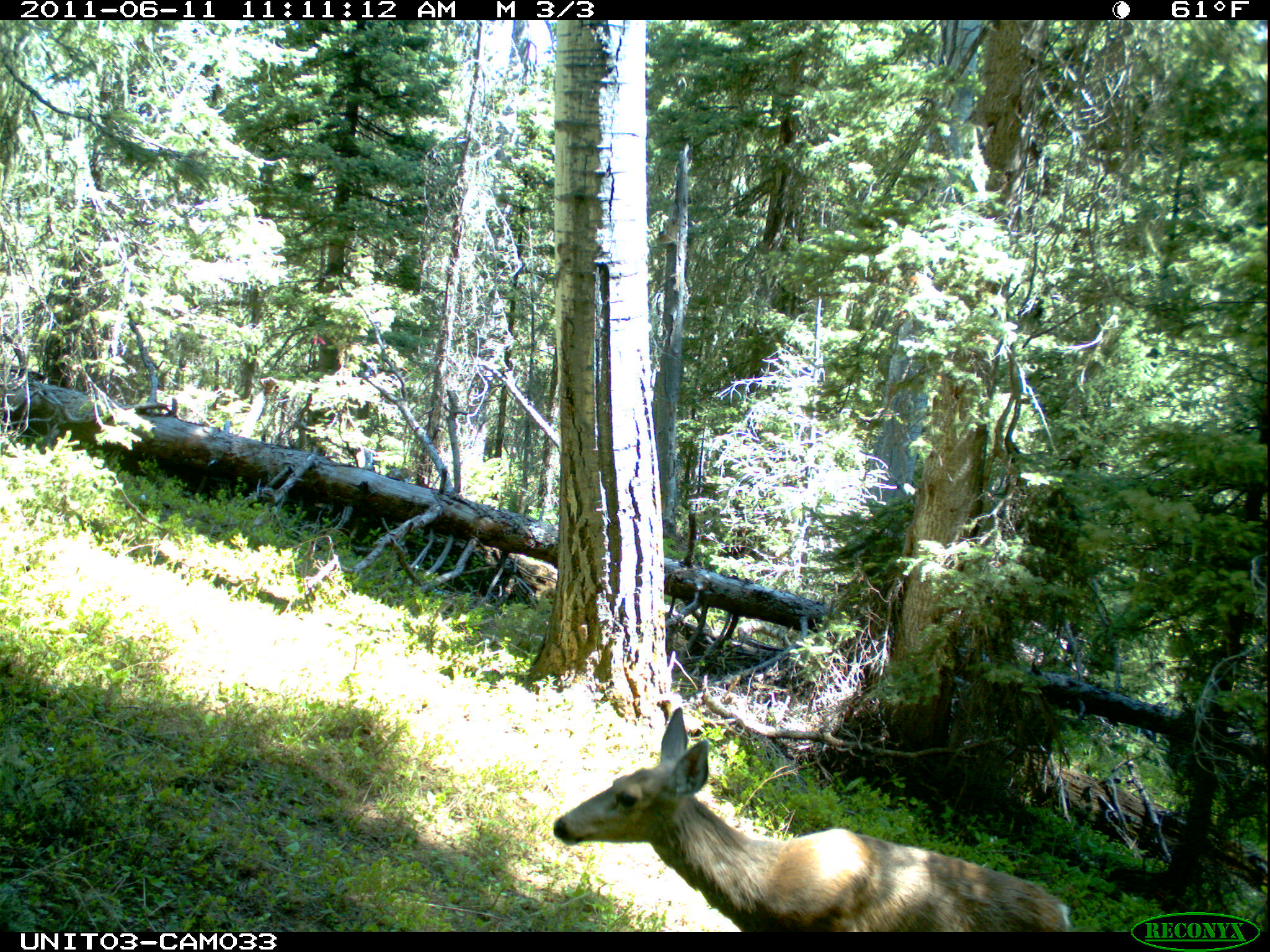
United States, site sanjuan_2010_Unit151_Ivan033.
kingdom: Animalia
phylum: Chordata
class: Mammalia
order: Artiodactyla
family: Cervidae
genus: Odocoileus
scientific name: Odocoileus hemionus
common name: mule deer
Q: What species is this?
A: Odocoileus hemionus (mule deer).